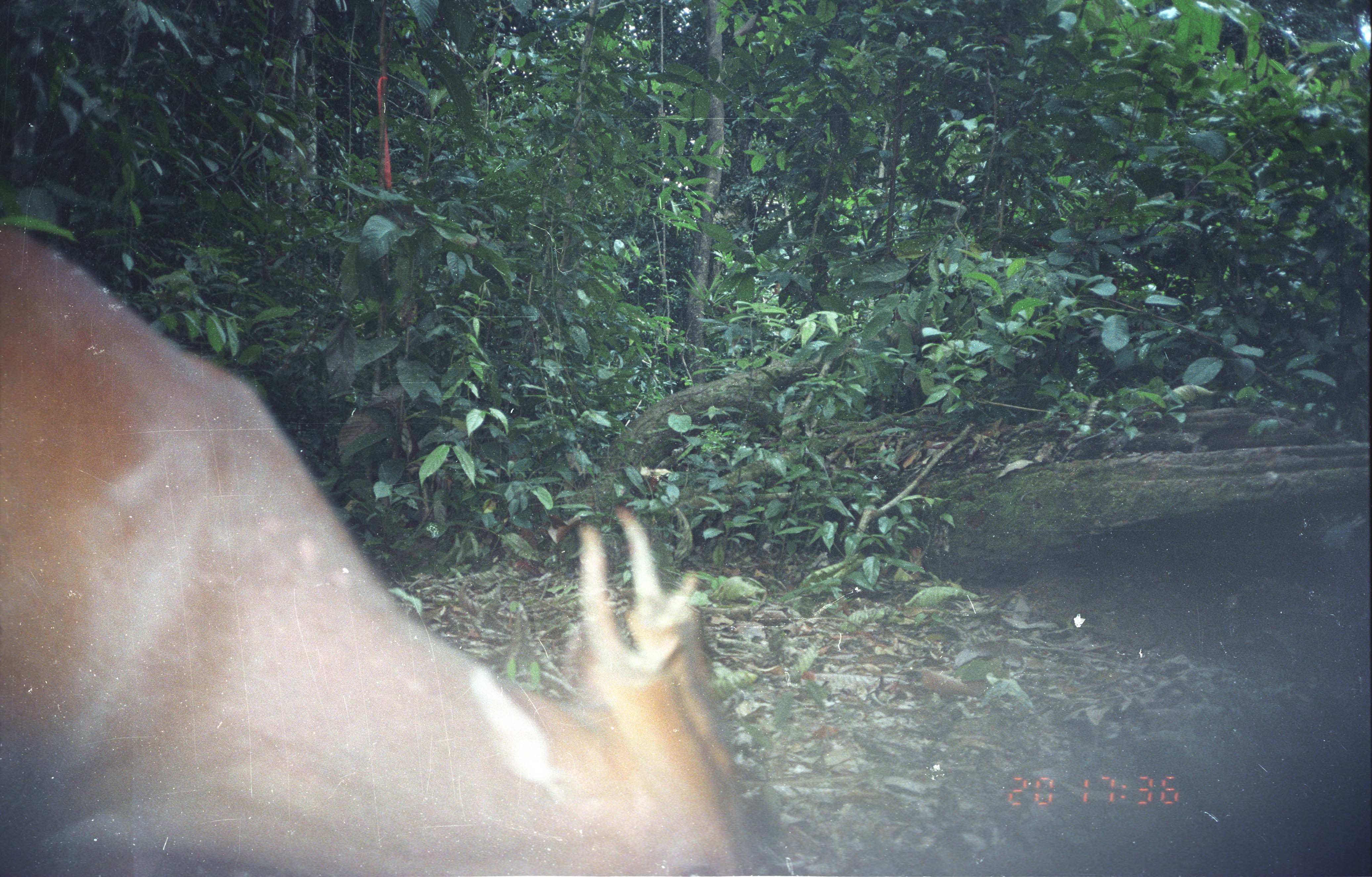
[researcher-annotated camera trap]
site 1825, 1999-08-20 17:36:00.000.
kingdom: Animalia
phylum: Chordata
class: Mammalia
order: Artiodactyla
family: Cervidae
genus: Muntiacus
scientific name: Muntiacus muntjak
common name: southern red muntjac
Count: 1.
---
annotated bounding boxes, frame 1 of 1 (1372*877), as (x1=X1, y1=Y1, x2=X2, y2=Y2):
muntiacus muntjak: (x1=2, y1=226, x2=755, y2=877)